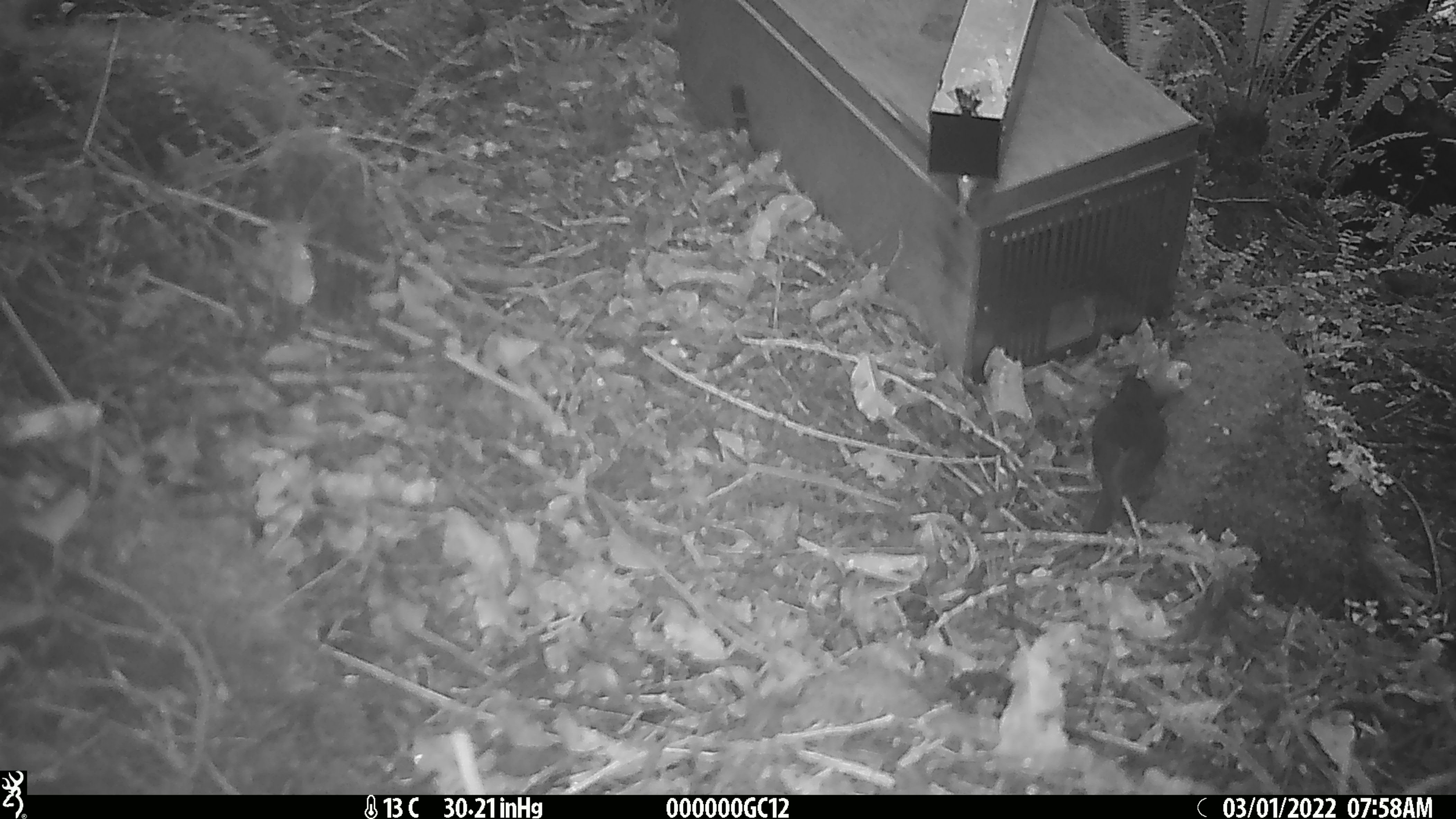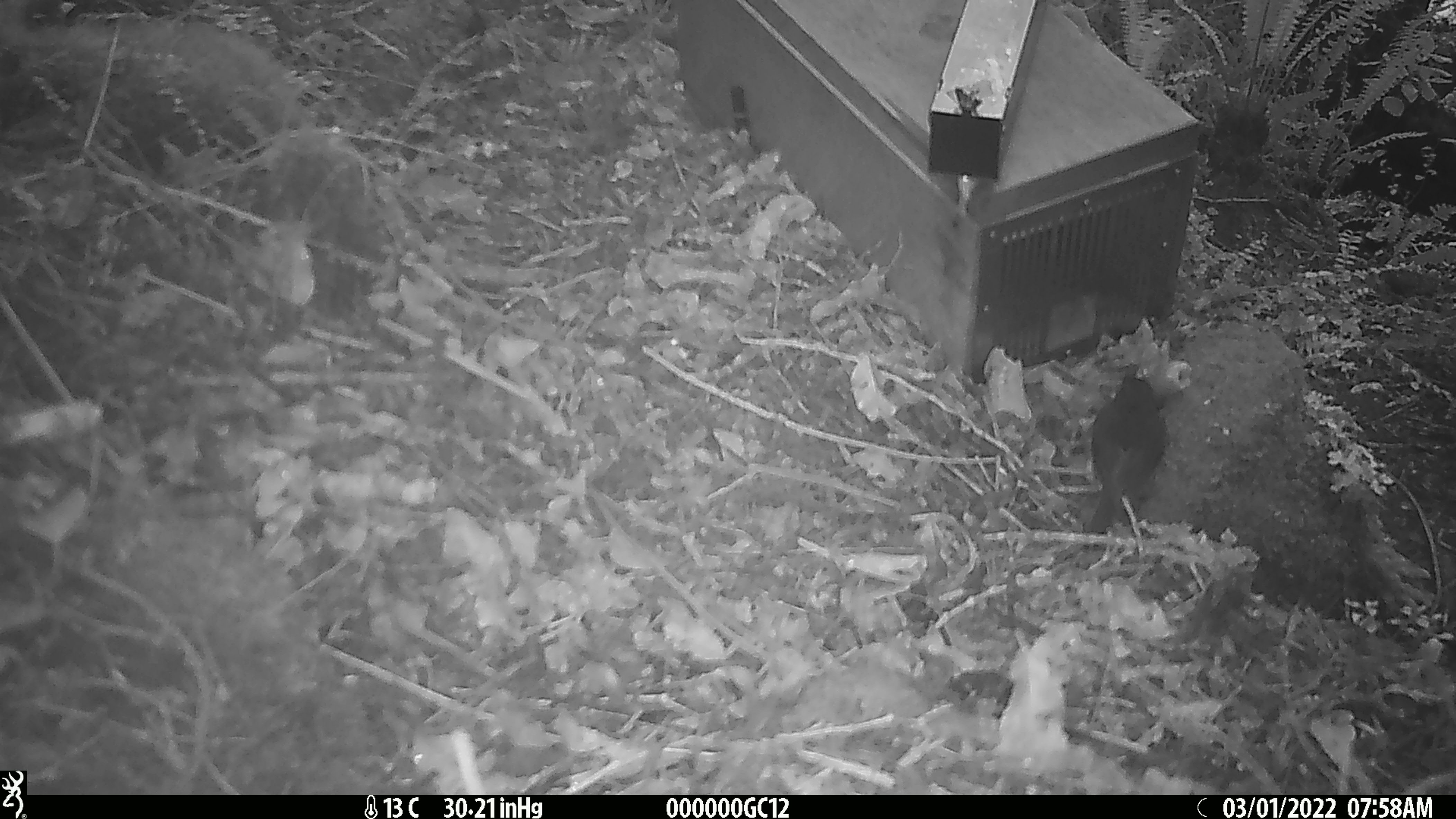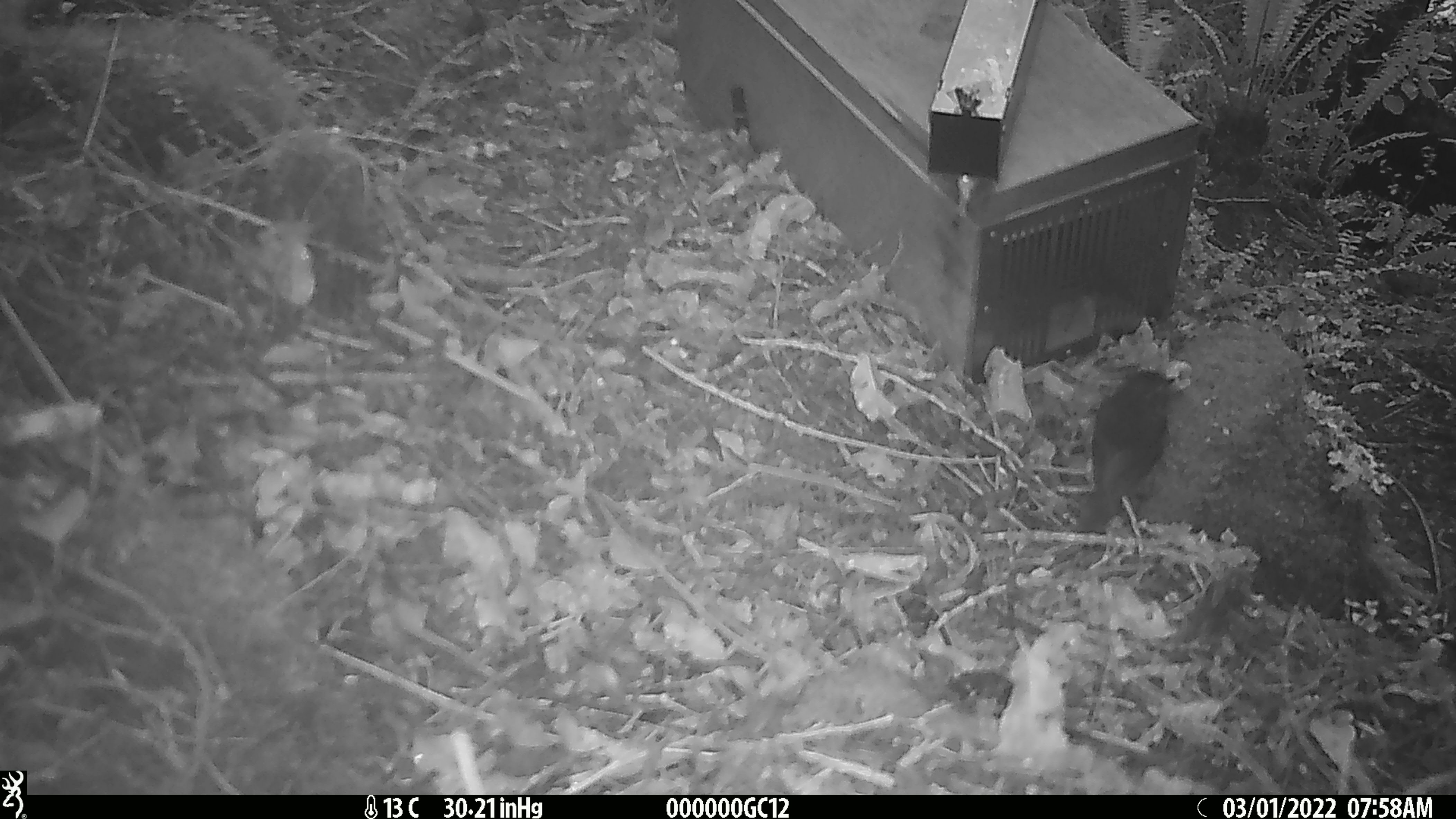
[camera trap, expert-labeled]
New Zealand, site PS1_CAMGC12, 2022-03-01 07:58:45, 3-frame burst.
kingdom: Animalia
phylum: Chordata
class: Aves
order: Passeriformes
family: Petroicidae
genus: Petroica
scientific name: Petroica australis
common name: new zealand robin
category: robin